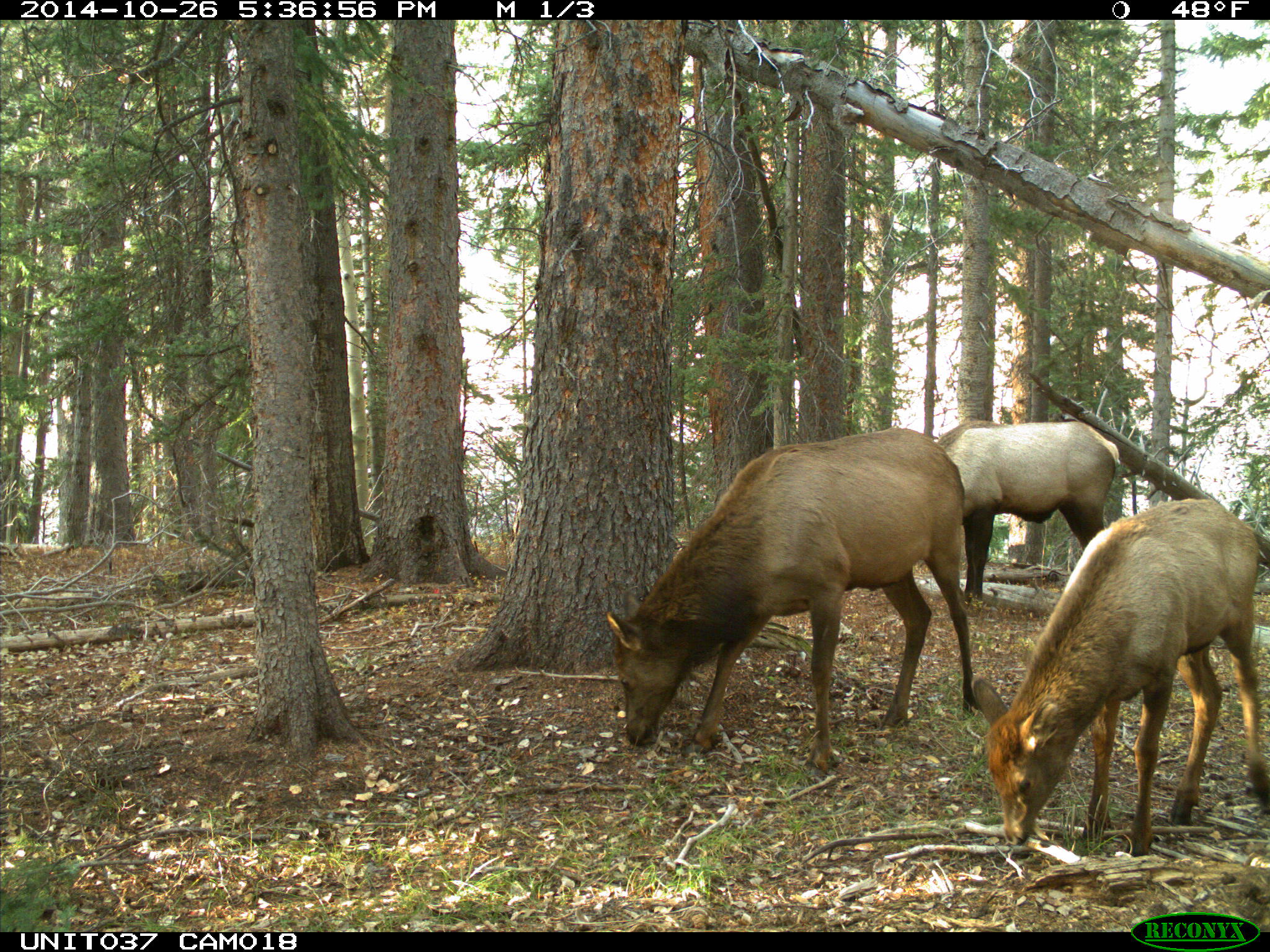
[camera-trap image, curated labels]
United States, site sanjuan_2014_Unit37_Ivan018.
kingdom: Animalia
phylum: Chordata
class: Mammalia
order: Artiodactyla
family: Cervidae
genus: Cervus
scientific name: Cervus elaphus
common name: red deer